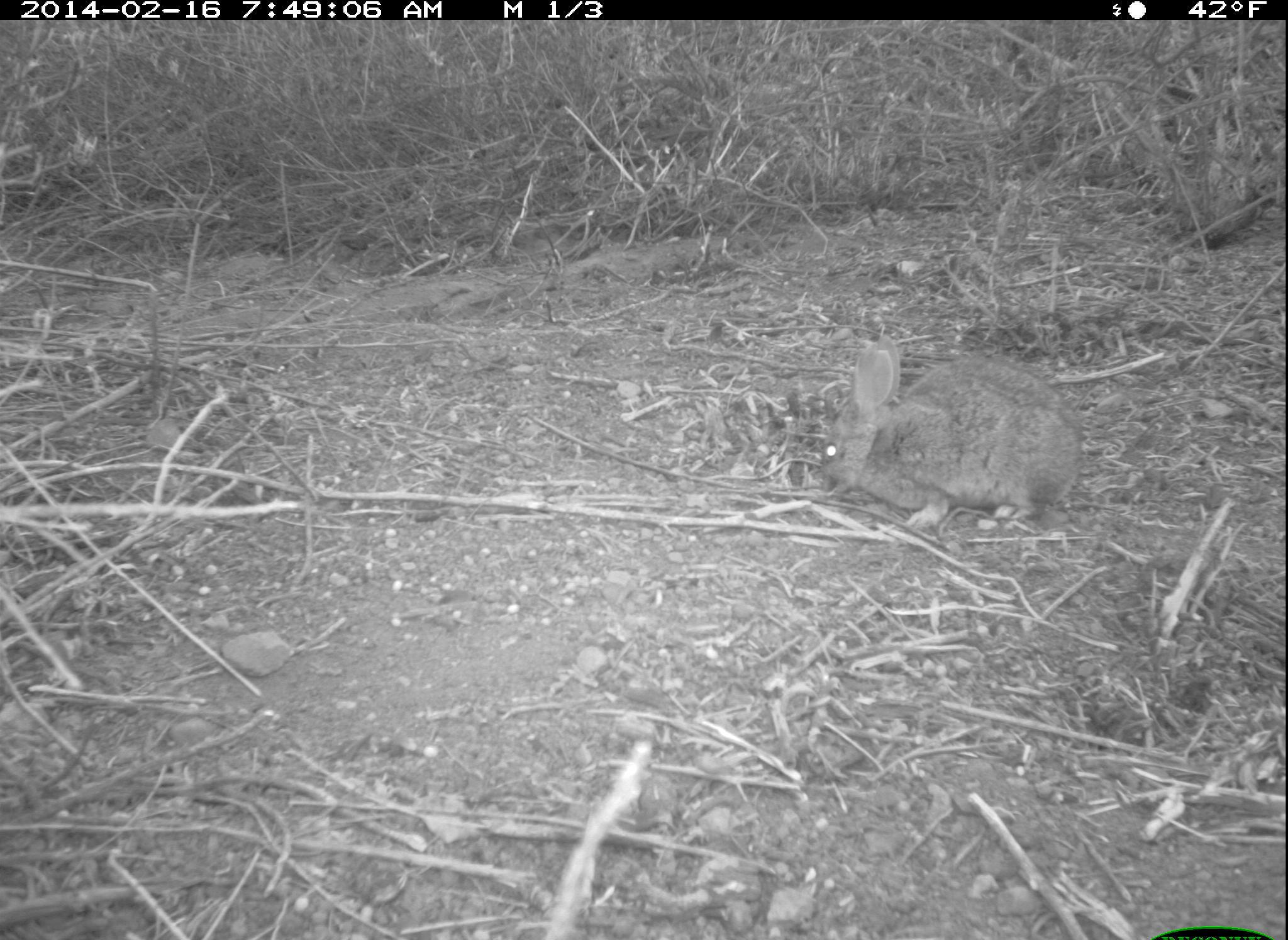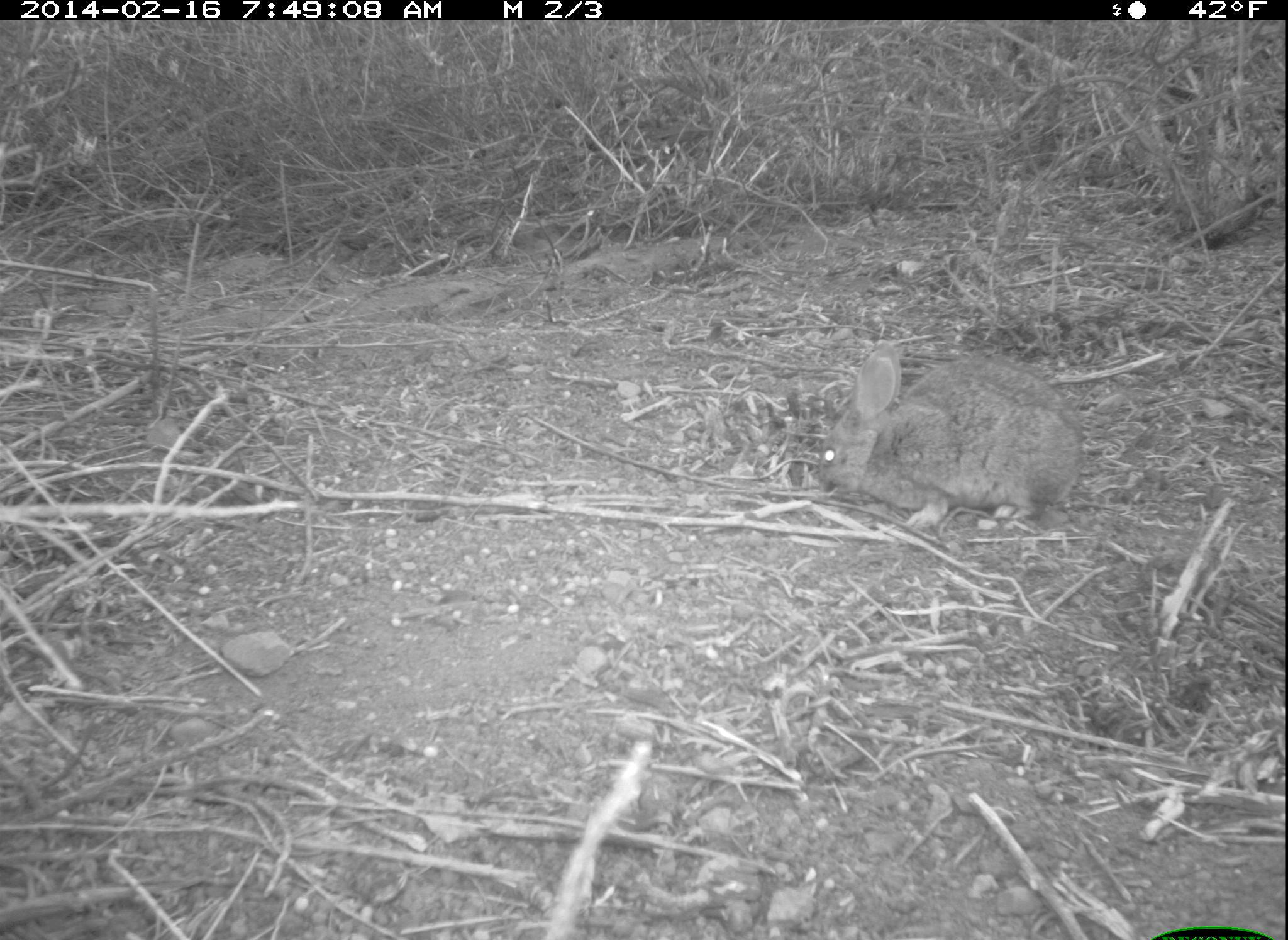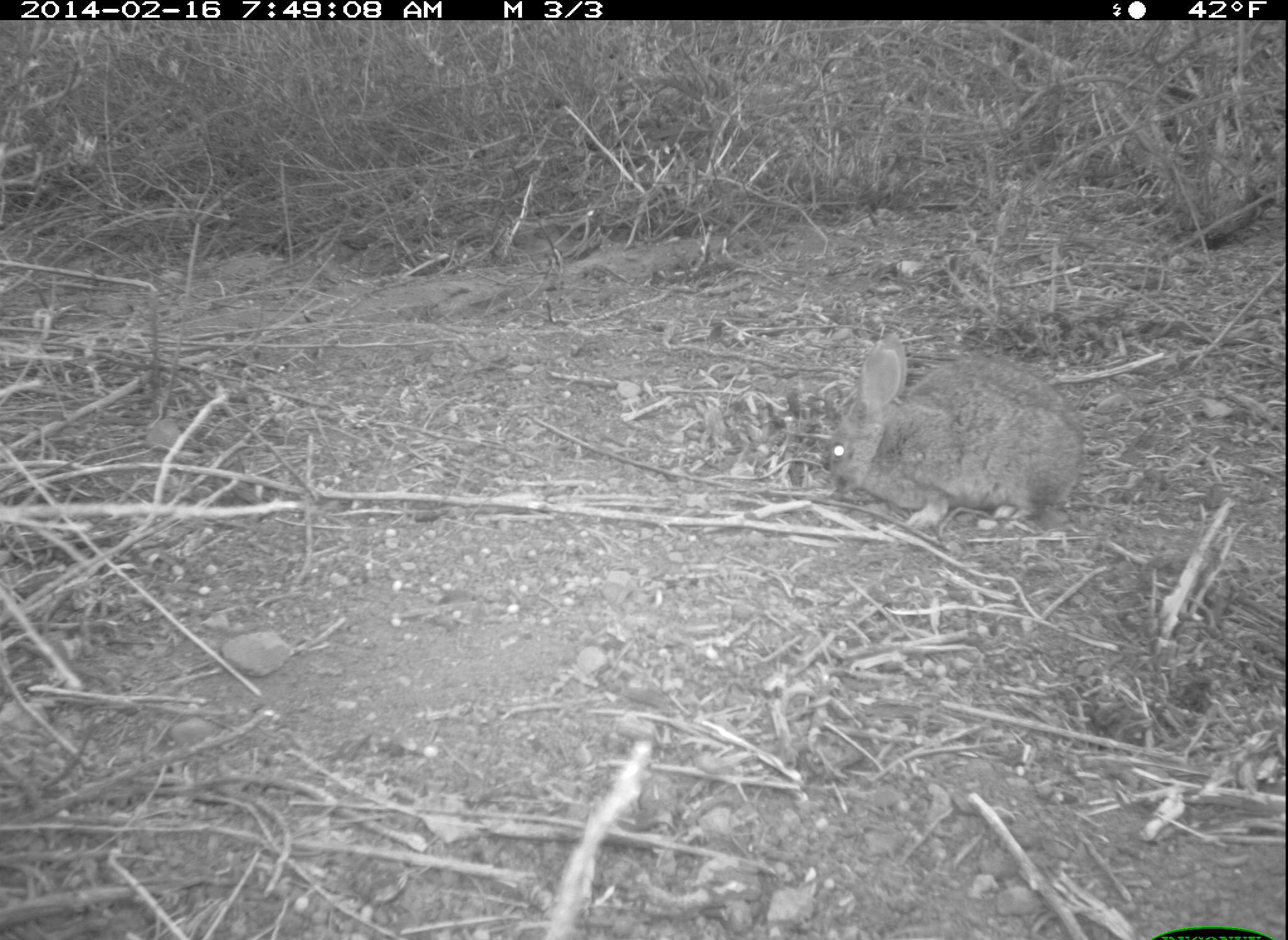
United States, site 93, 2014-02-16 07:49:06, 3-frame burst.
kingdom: Animalia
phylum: Chordata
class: Mammalia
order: Lagomorpha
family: Leporidae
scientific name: Leporidae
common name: rabbits and hares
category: rabbit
Rabbit (rabbits and hares) (Leporidae).